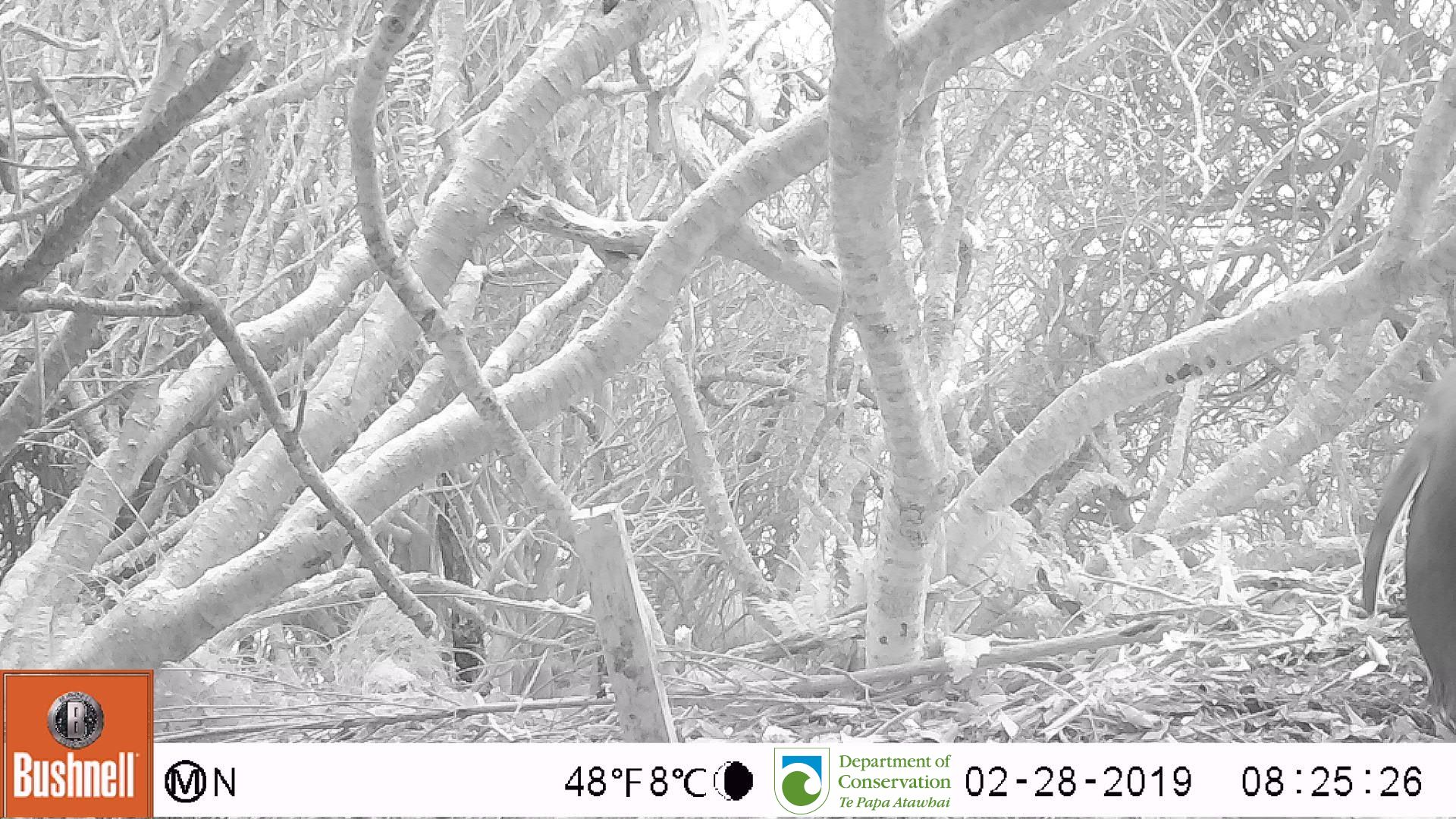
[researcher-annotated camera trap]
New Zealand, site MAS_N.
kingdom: Animalia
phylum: Chordata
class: Aves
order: Sphenisciformes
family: Spheniscidae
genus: Megadyptes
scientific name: Megadyptes antipodes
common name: yellow-eyed penguin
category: yellow eyed penguin